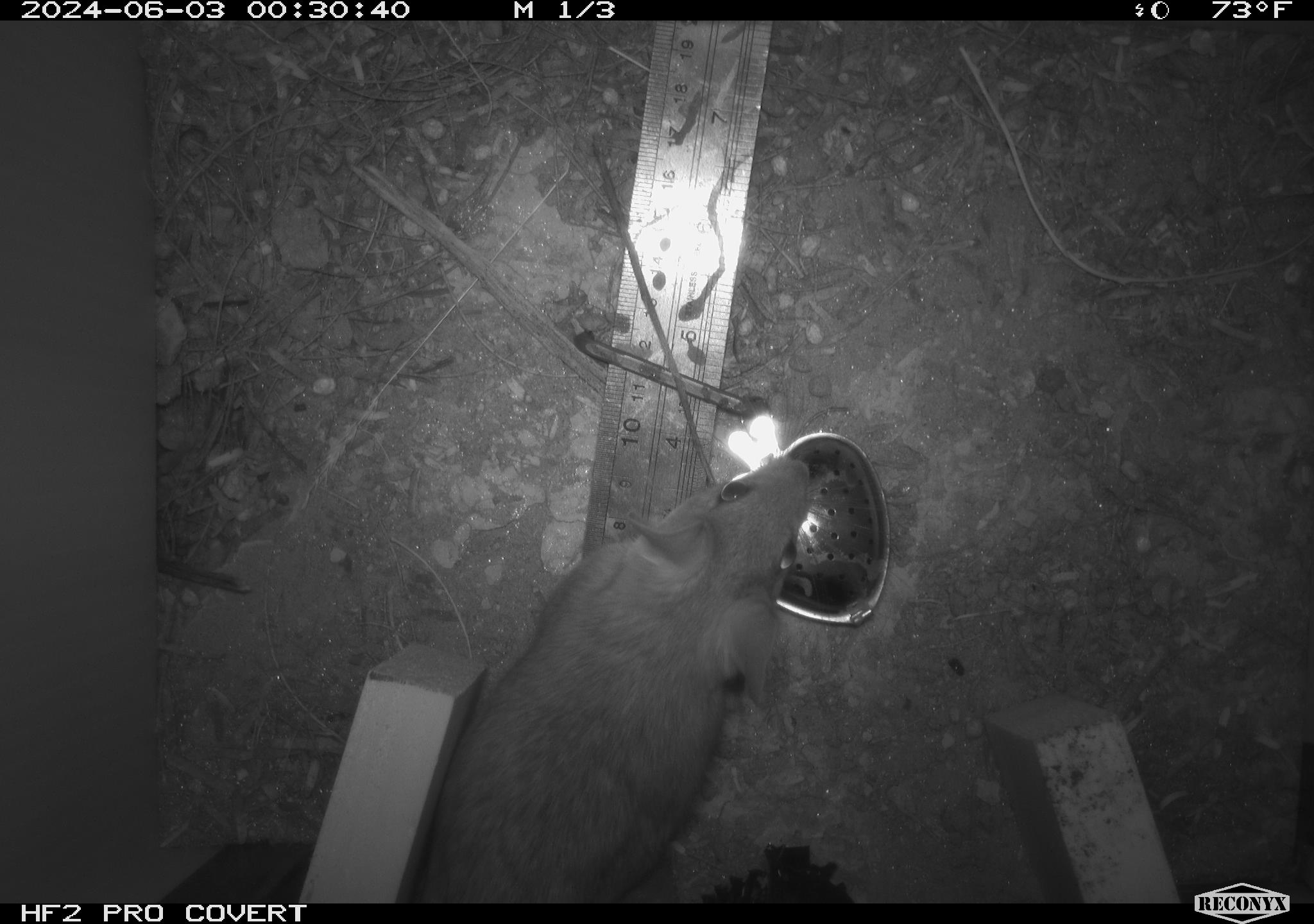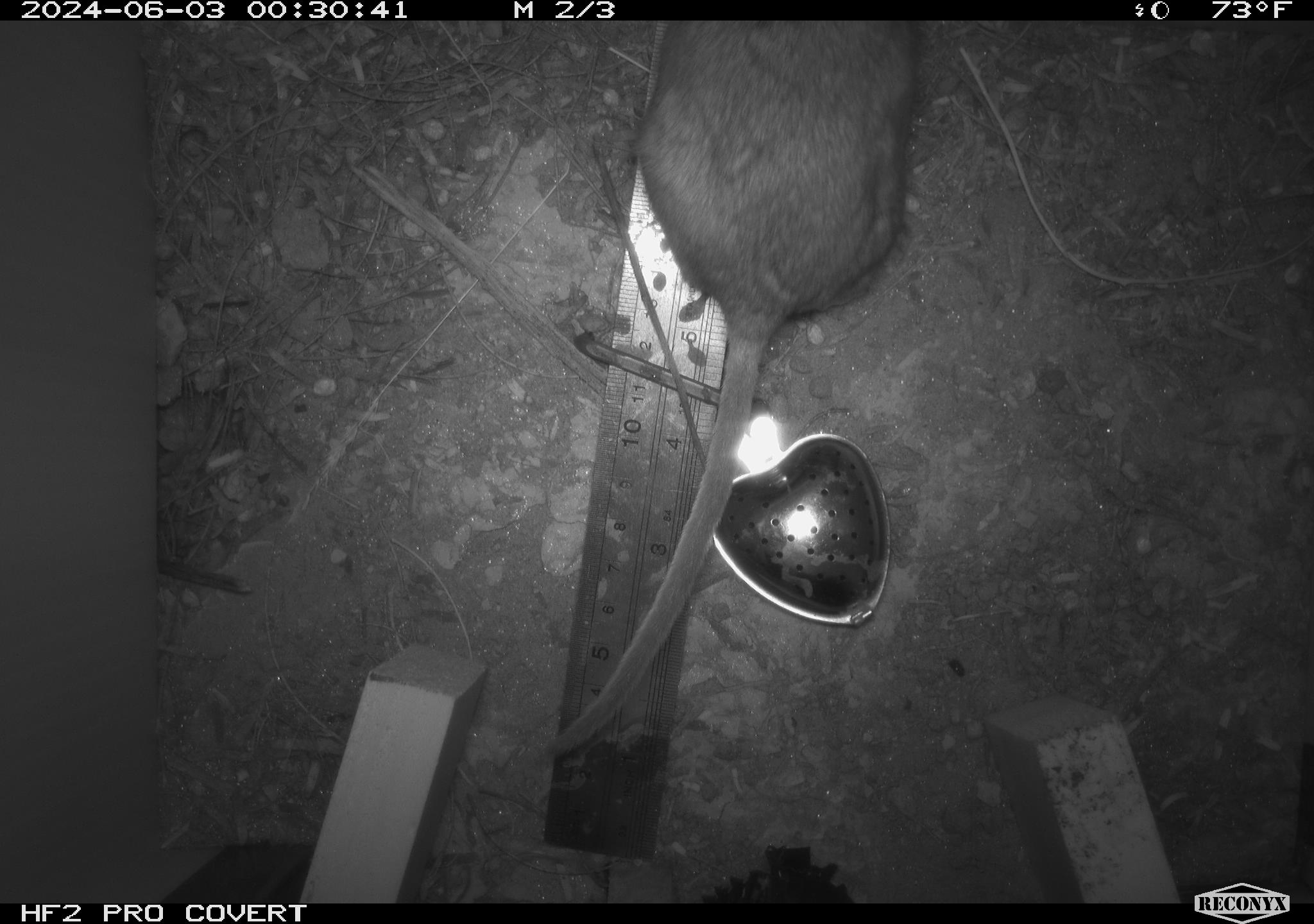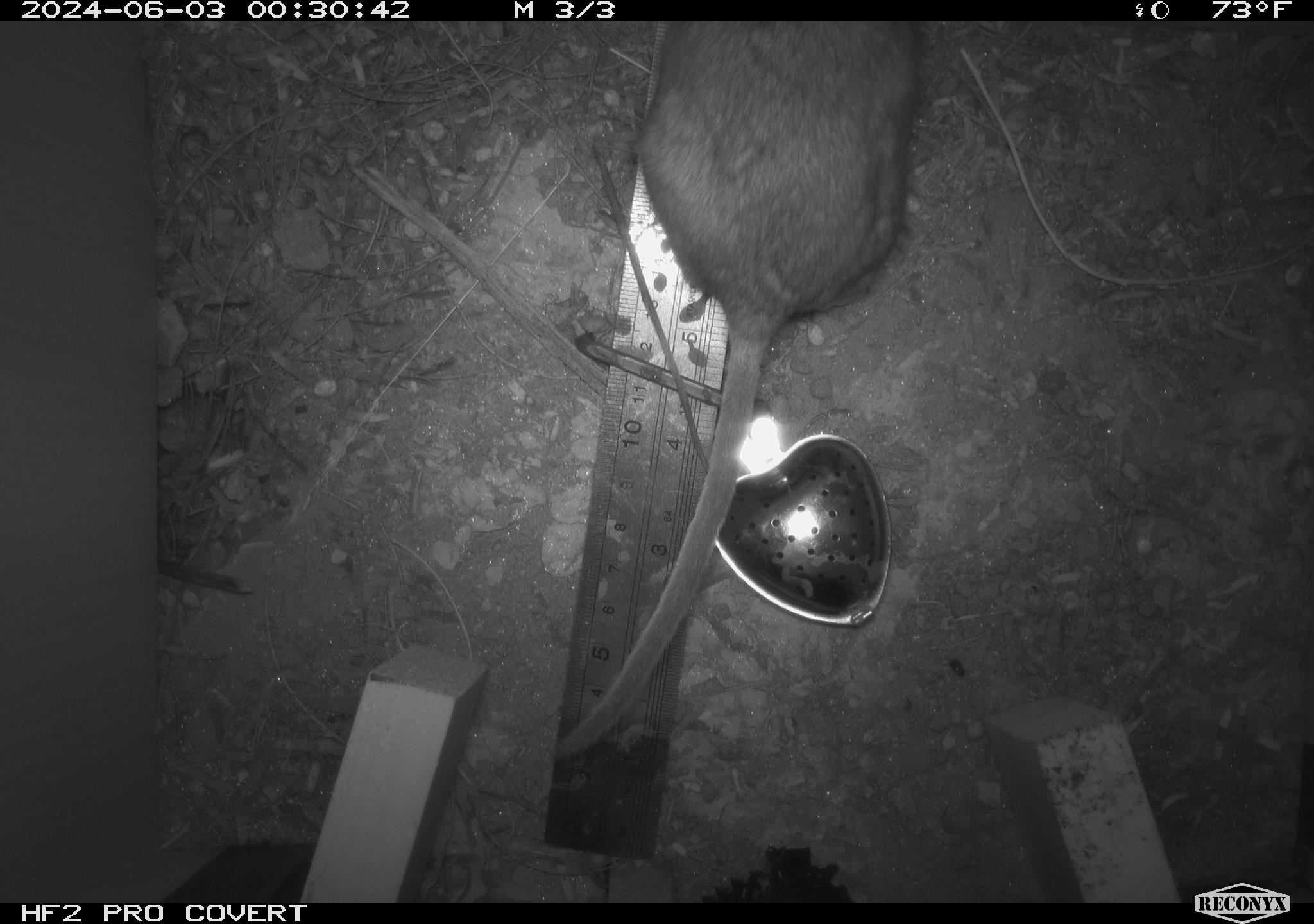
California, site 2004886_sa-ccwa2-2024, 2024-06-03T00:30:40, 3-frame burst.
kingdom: Animalia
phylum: Chordata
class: Mammalia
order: Rodentia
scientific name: Rodentia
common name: woodrat or rat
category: woodrat or rat species